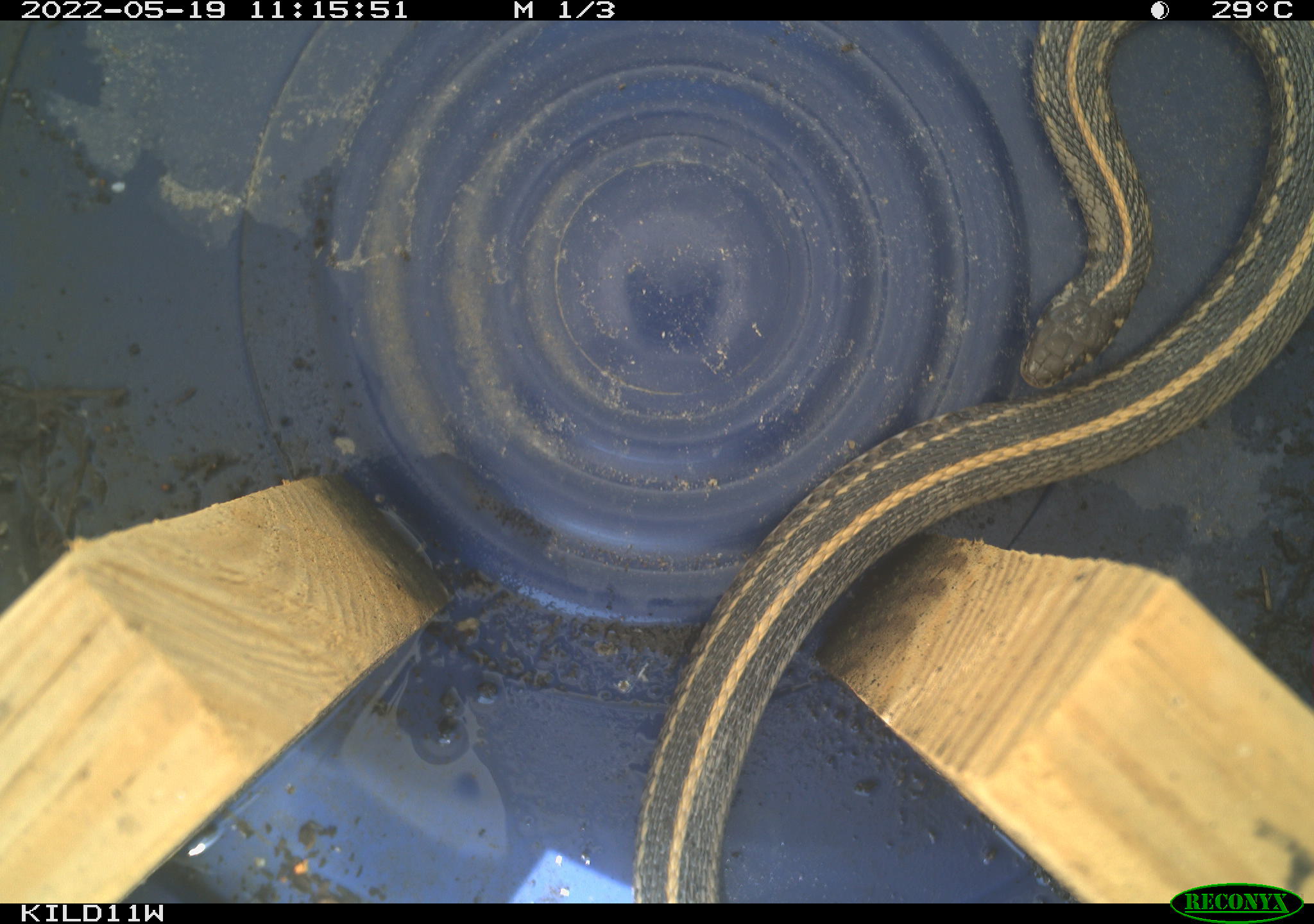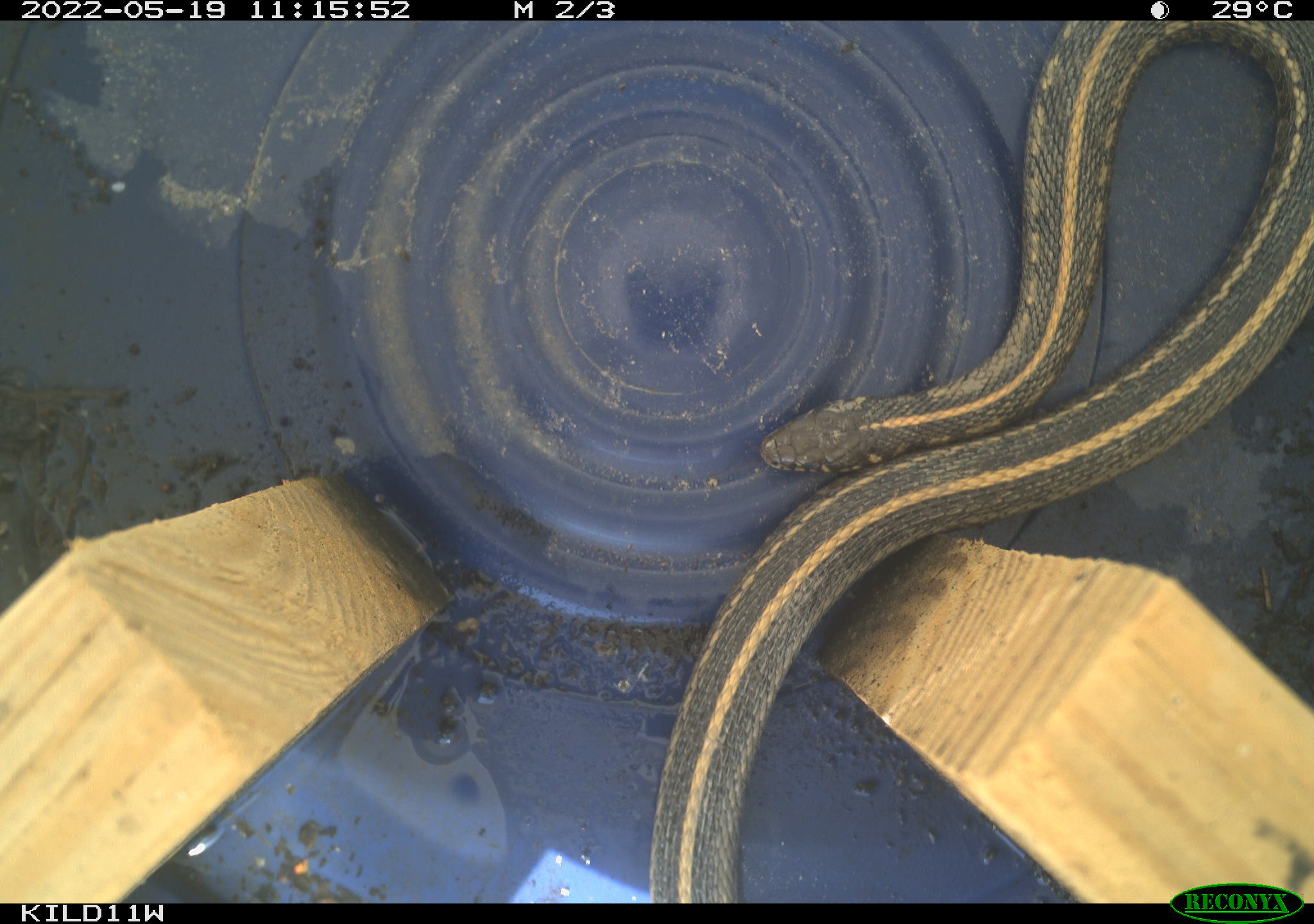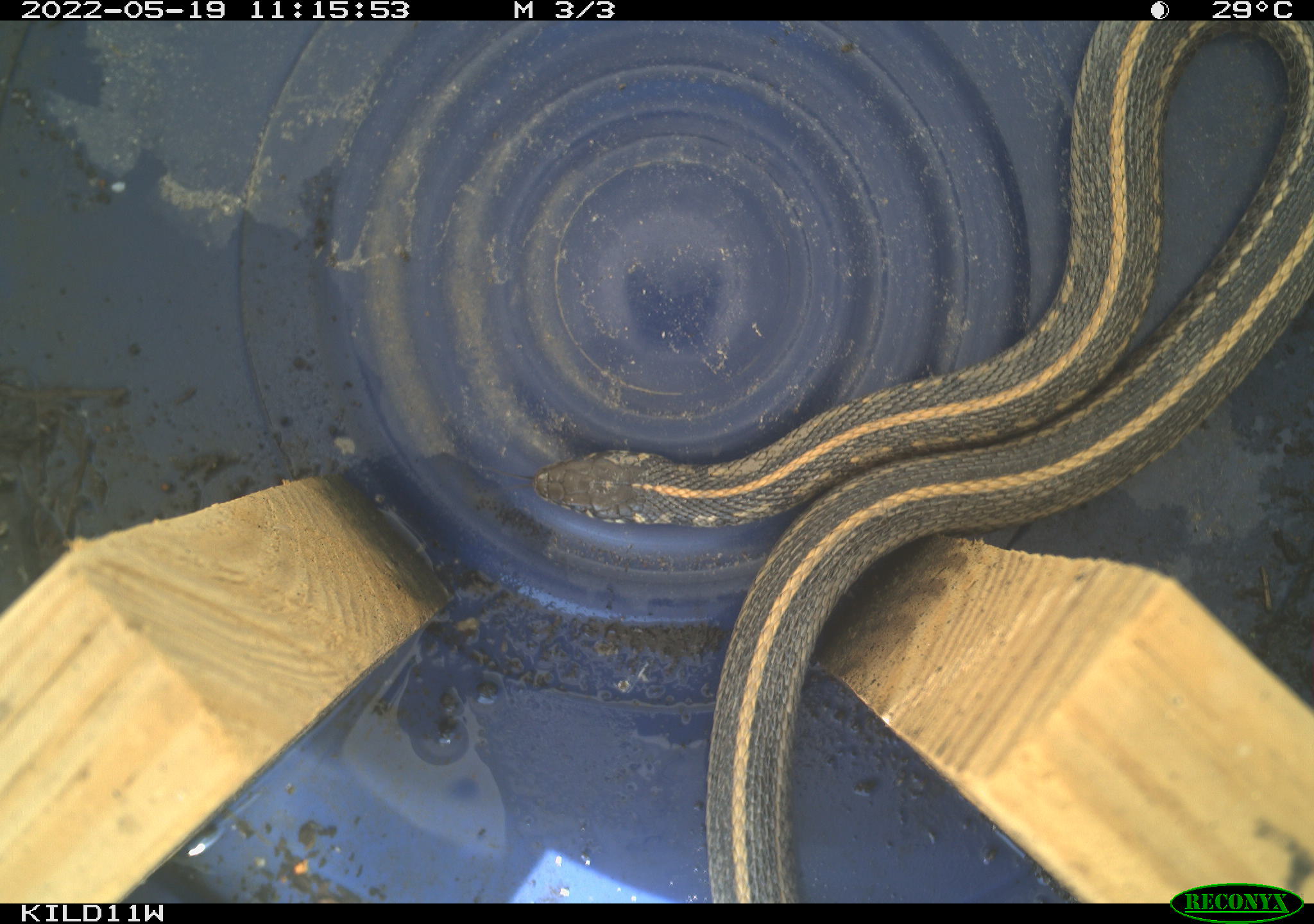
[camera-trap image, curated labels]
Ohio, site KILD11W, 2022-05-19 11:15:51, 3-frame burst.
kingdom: Animalia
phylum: Chordata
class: Reptilia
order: Squamata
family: Colubridae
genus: Thamnophis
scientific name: Thamnophis radix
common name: plains gartersnake